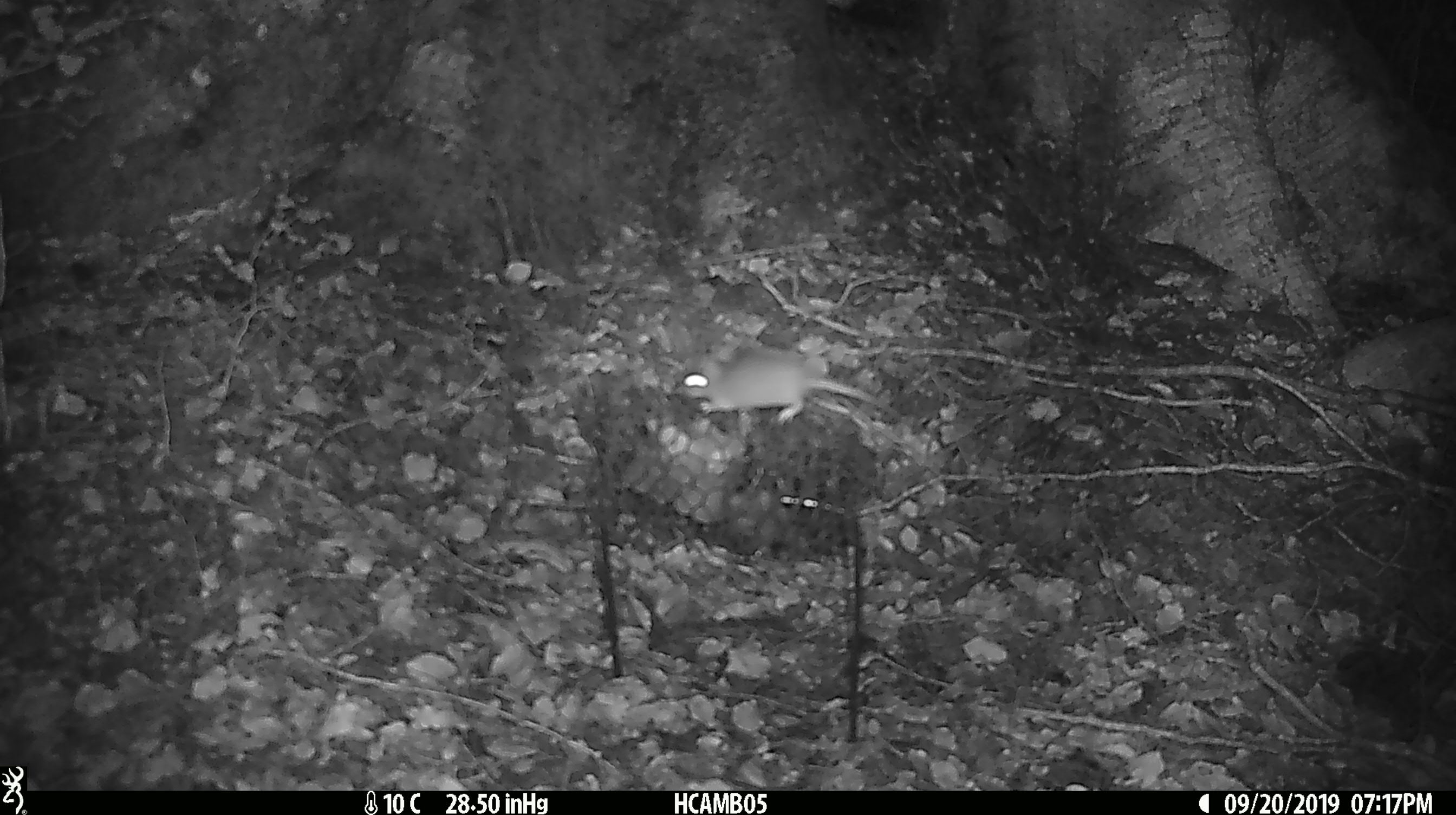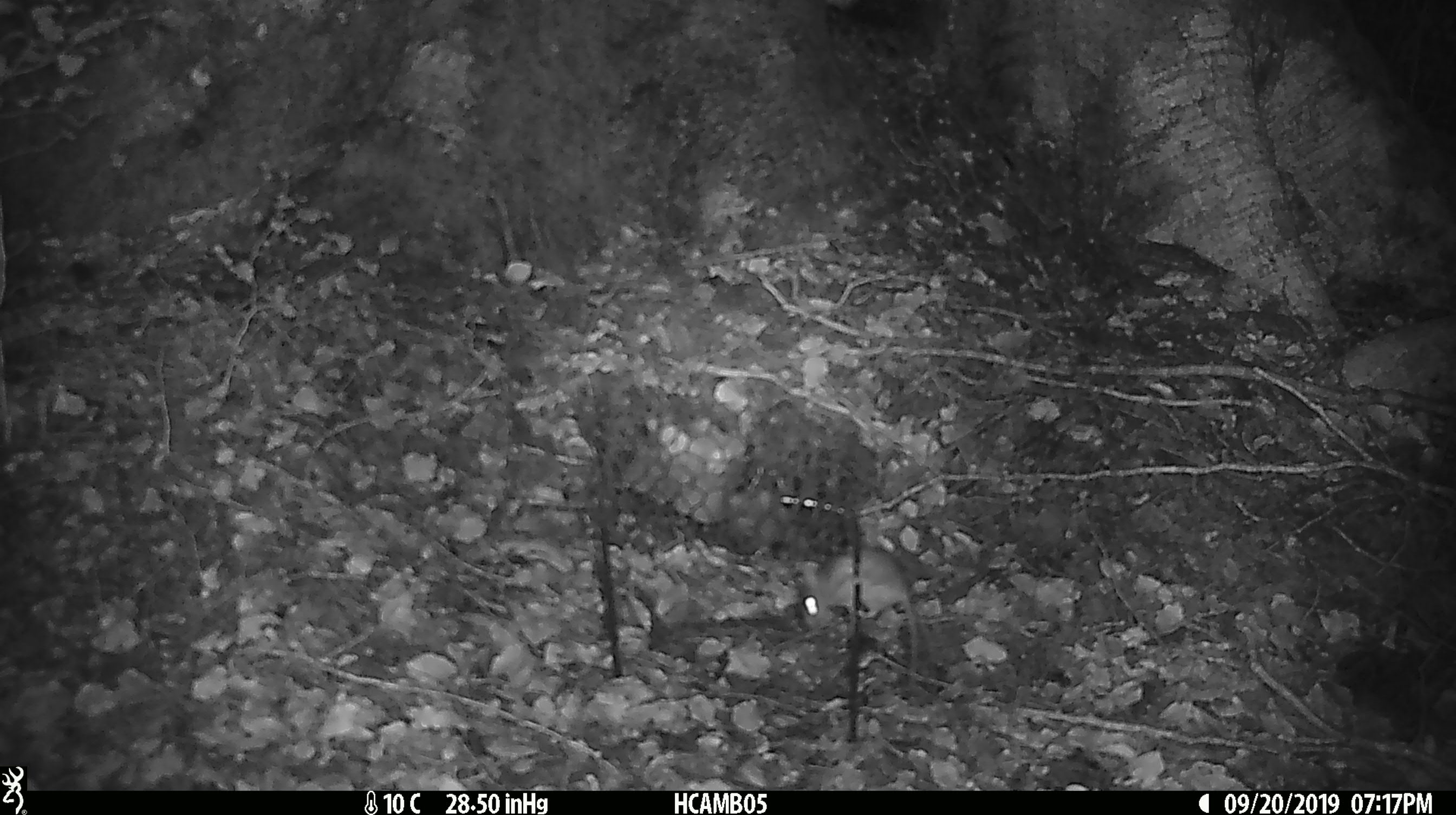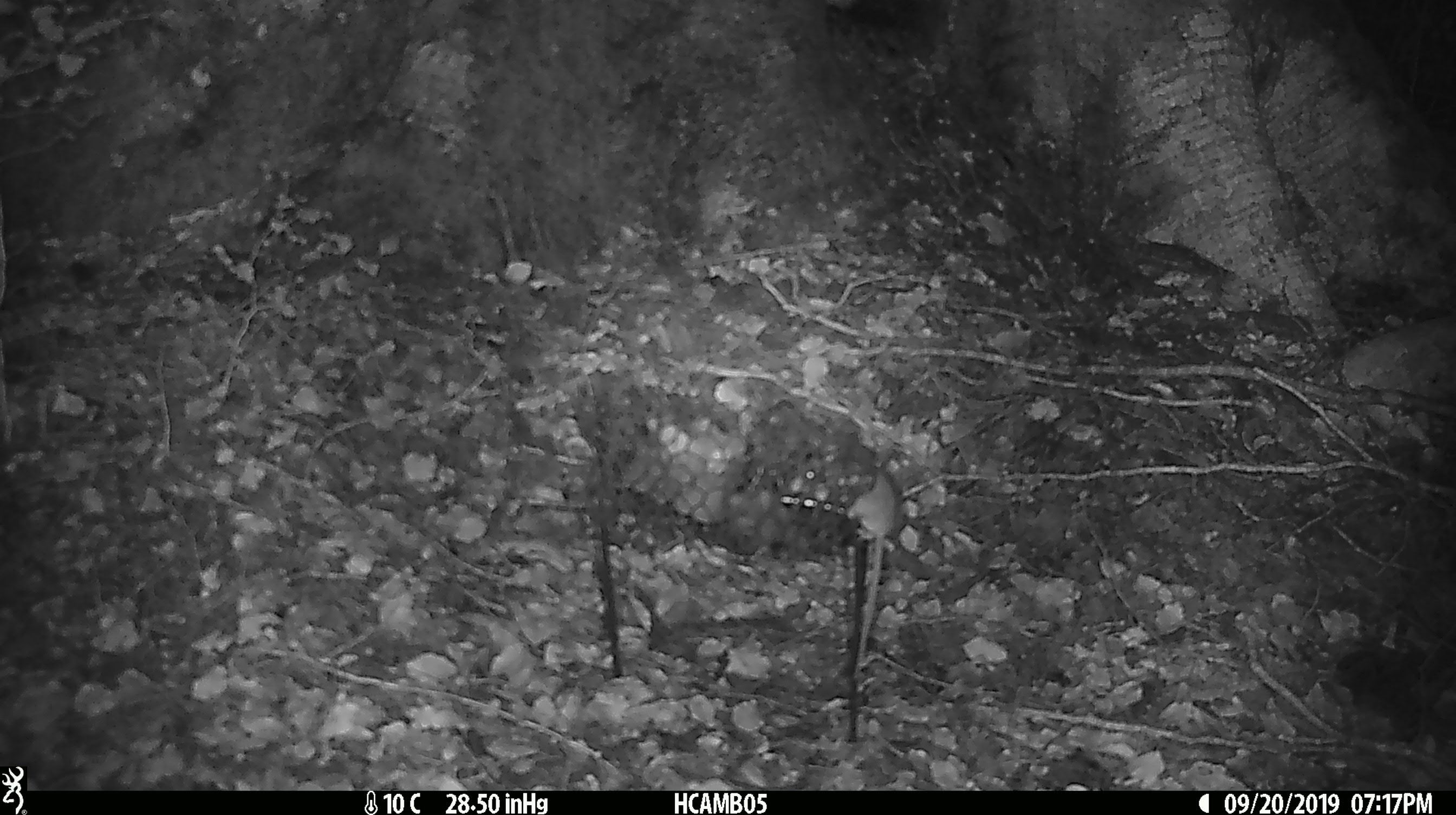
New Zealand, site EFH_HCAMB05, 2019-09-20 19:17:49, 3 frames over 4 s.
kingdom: Animalia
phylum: Chordata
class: Mammalia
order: Rodentia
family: Muridae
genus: Mus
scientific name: Mus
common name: mouse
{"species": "mouse (Mus)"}